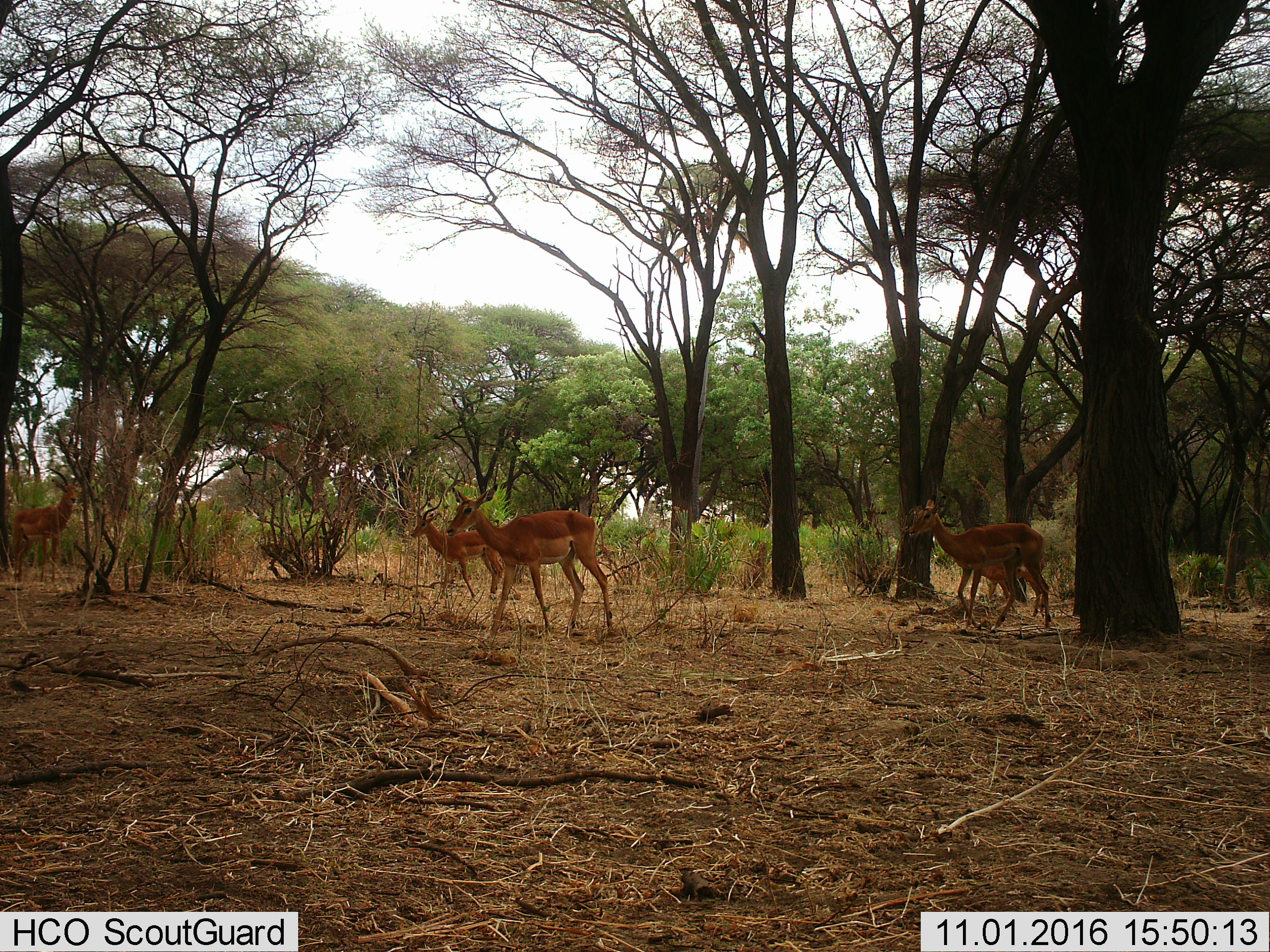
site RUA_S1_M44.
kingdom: Animalia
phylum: Chordata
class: Mammalia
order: Artiodactyla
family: Bovidae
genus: Aepyceros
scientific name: Aepyceros melampus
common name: impala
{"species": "impala (Aepyceros melampus)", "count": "5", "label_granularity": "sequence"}